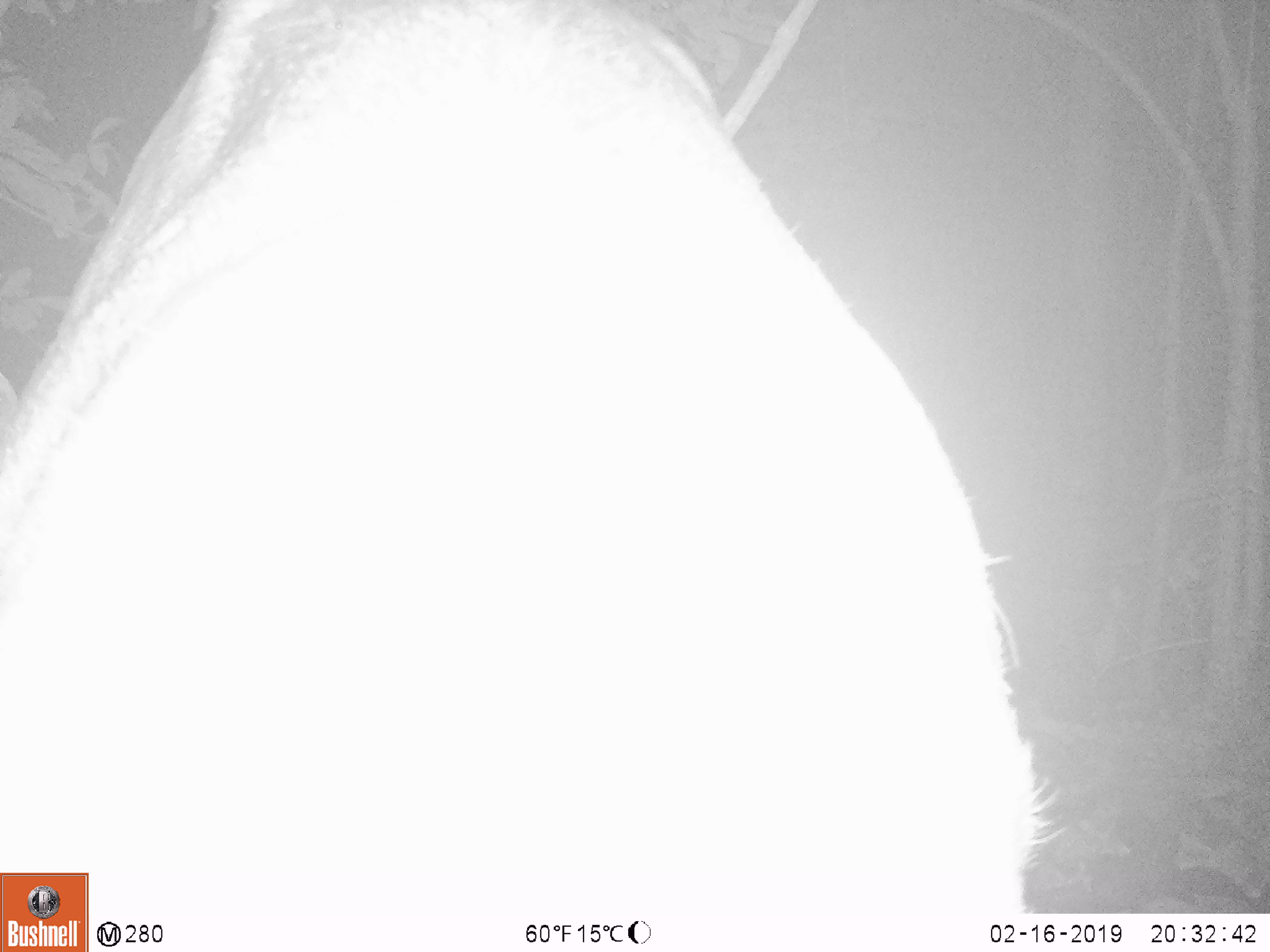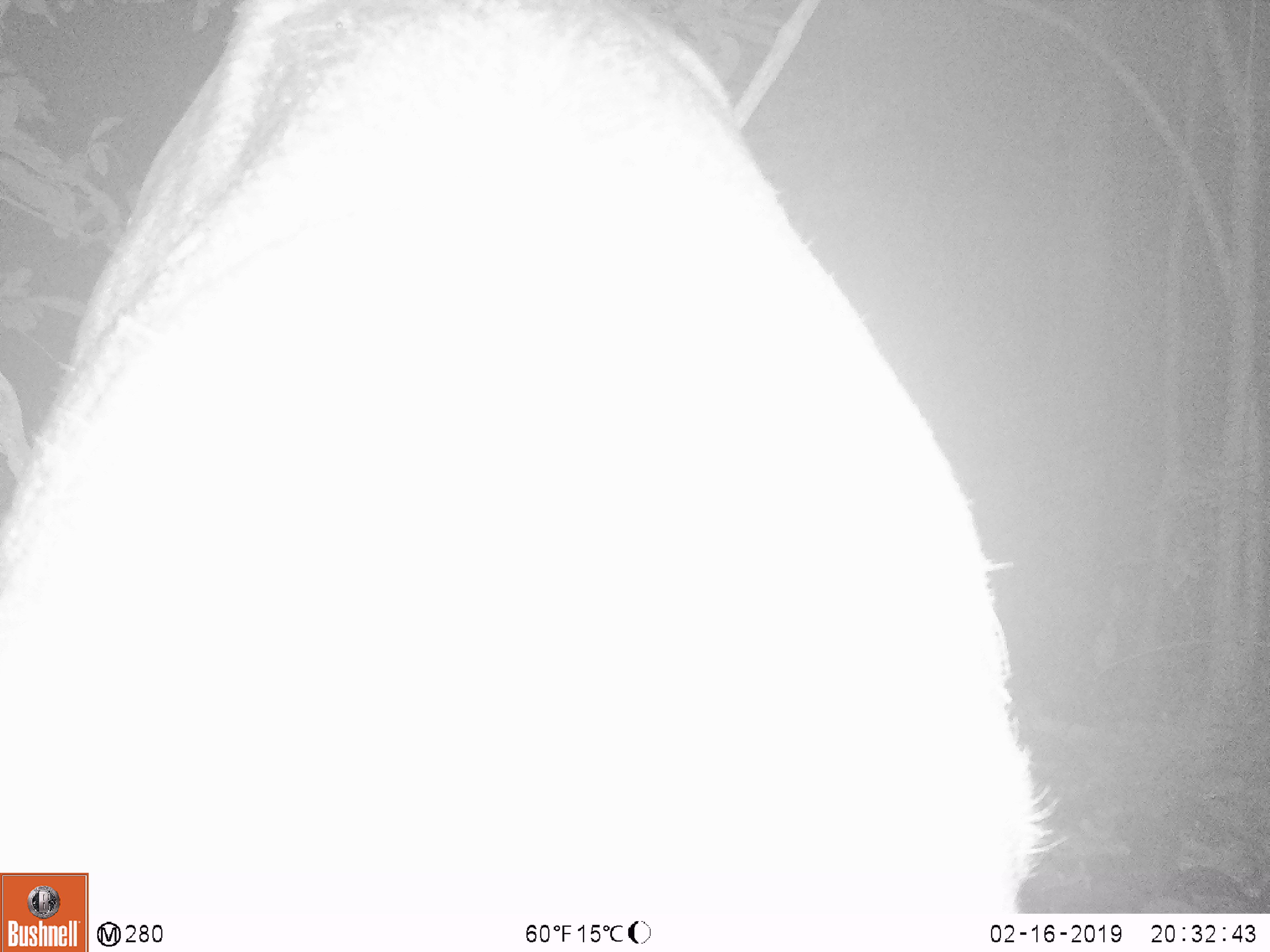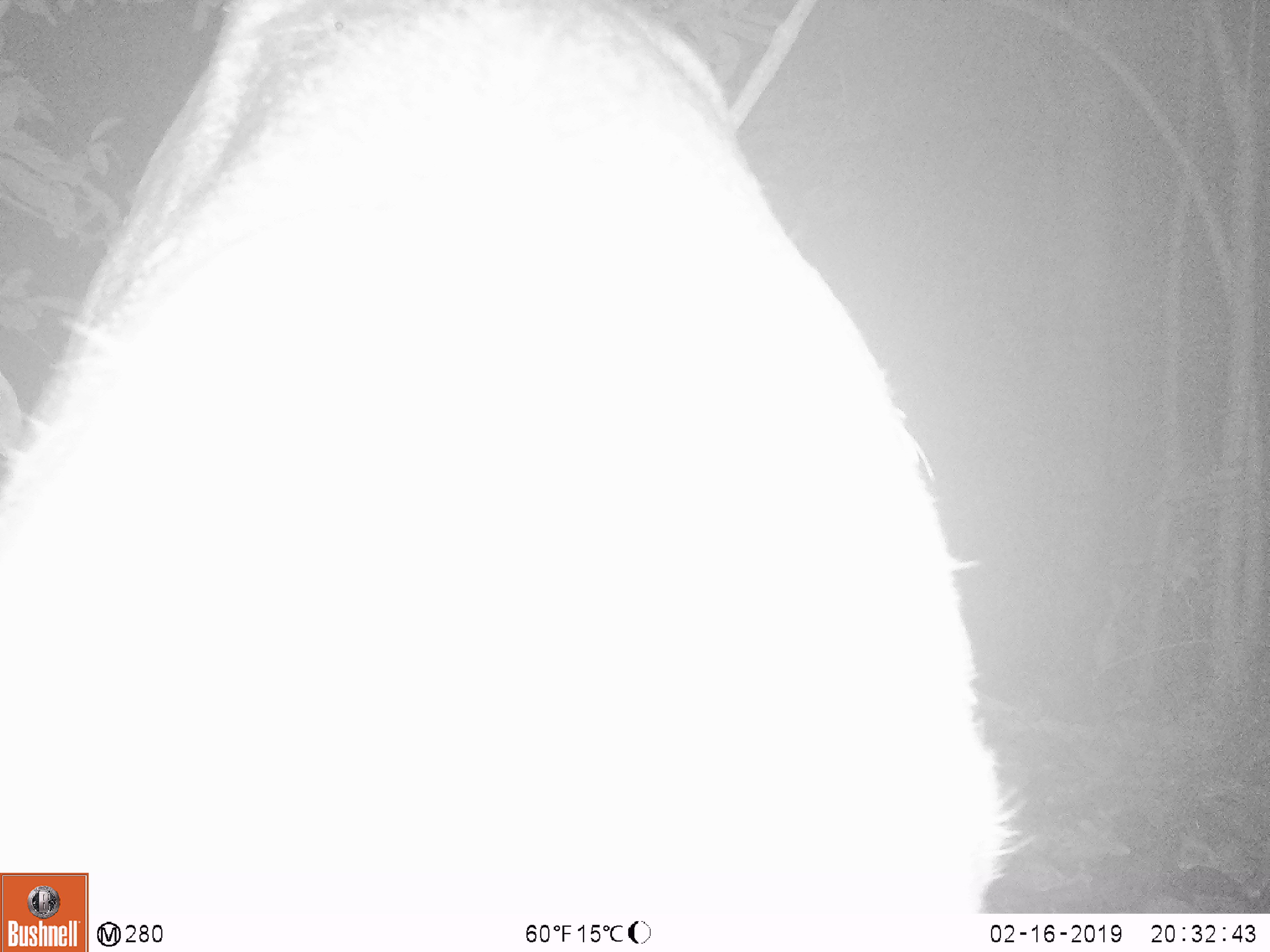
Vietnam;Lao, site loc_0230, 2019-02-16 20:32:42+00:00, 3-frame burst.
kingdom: Animalia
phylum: Chordata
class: Mammalia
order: Artiodactyla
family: Cervidae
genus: Rusa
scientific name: Rusa unicolor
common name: sambar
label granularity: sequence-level